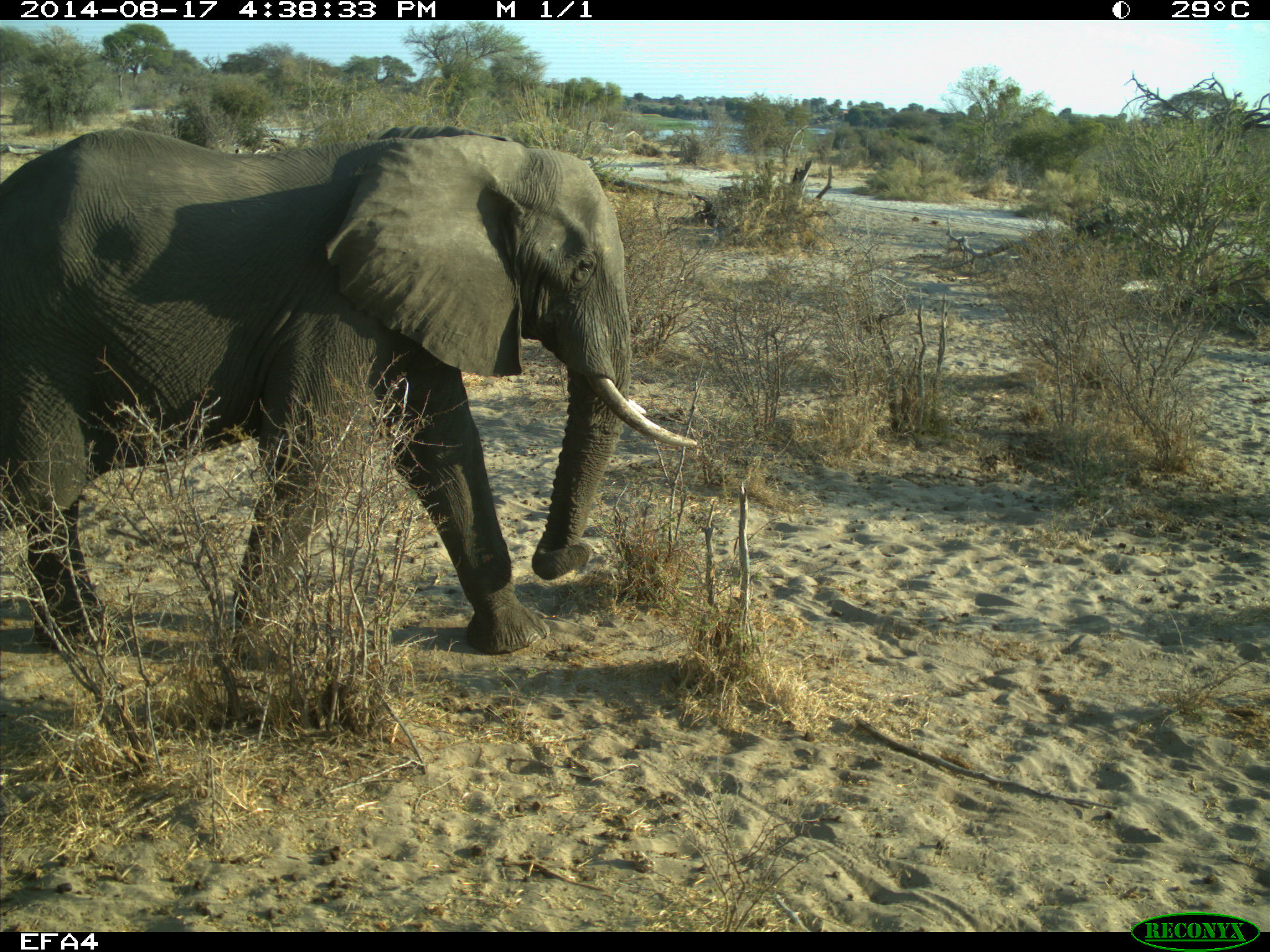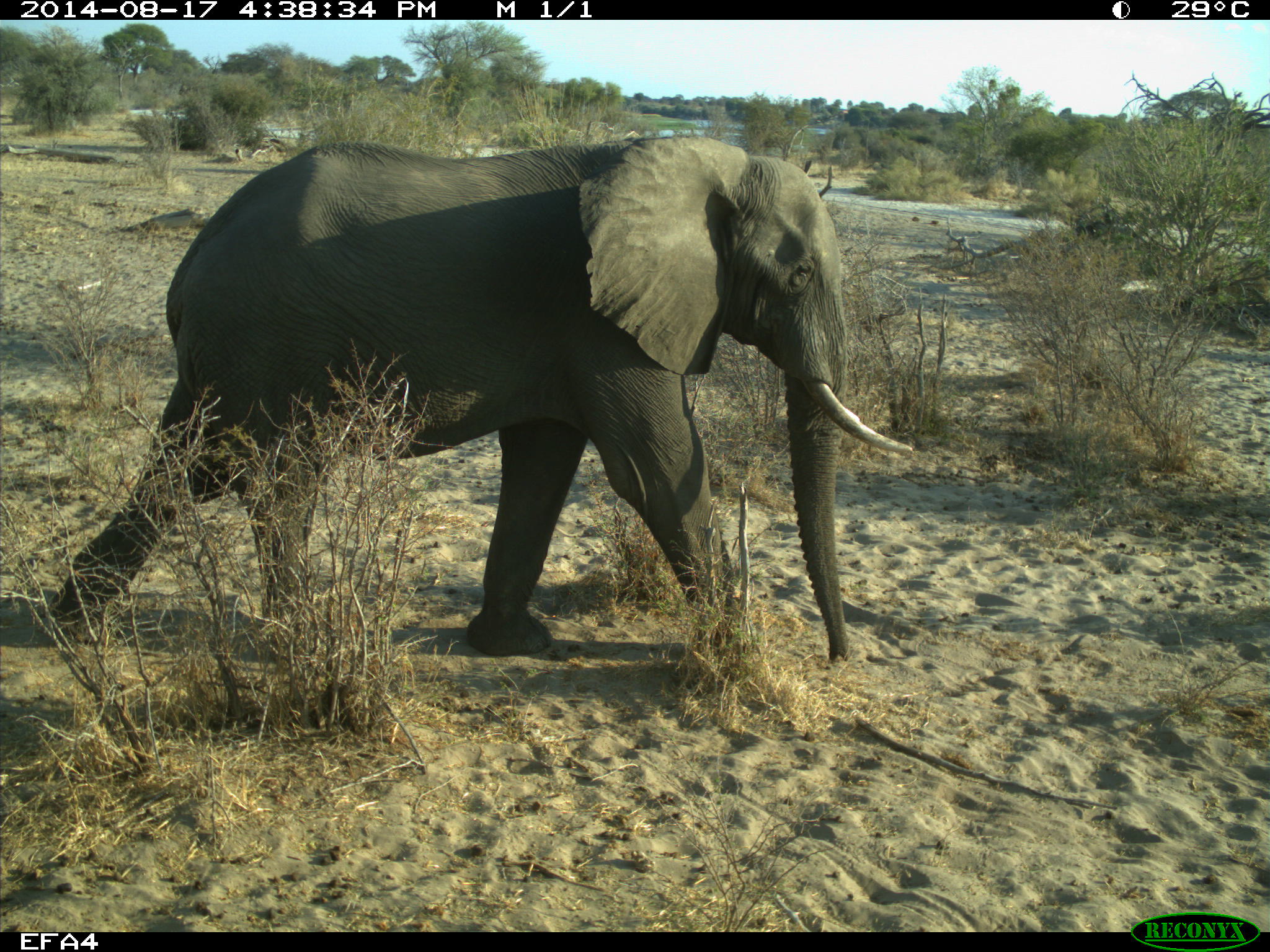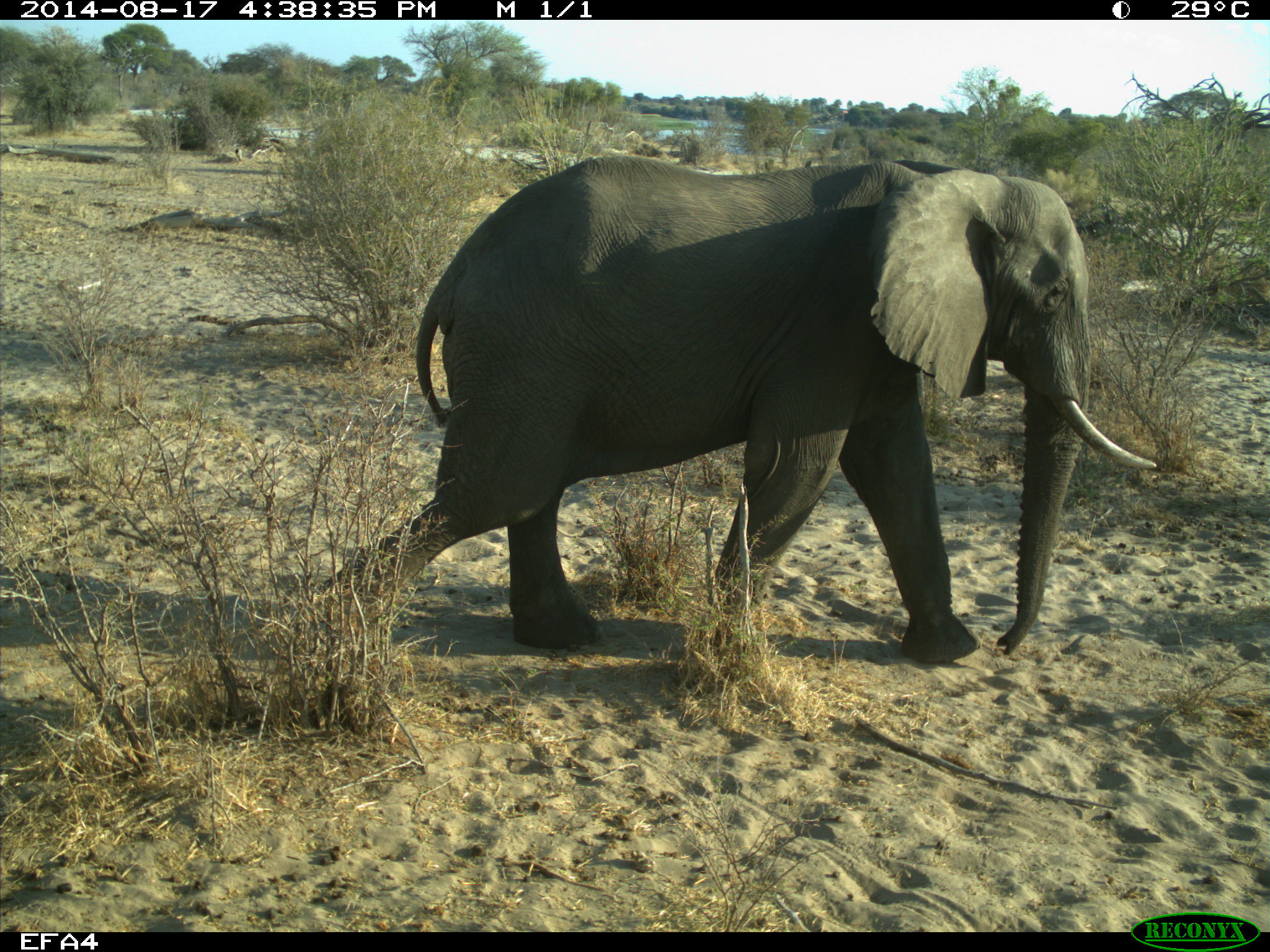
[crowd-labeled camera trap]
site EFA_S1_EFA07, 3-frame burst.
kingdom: Animalia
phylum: Chordata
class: Mammalia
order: Proboscidea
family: Elephantidae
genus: Loxodonta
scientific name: Loxodonta africana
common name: african bush elephant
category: elephant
Elephant (african bush elephant) (Loxodonta africana), count 1. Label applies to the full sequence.